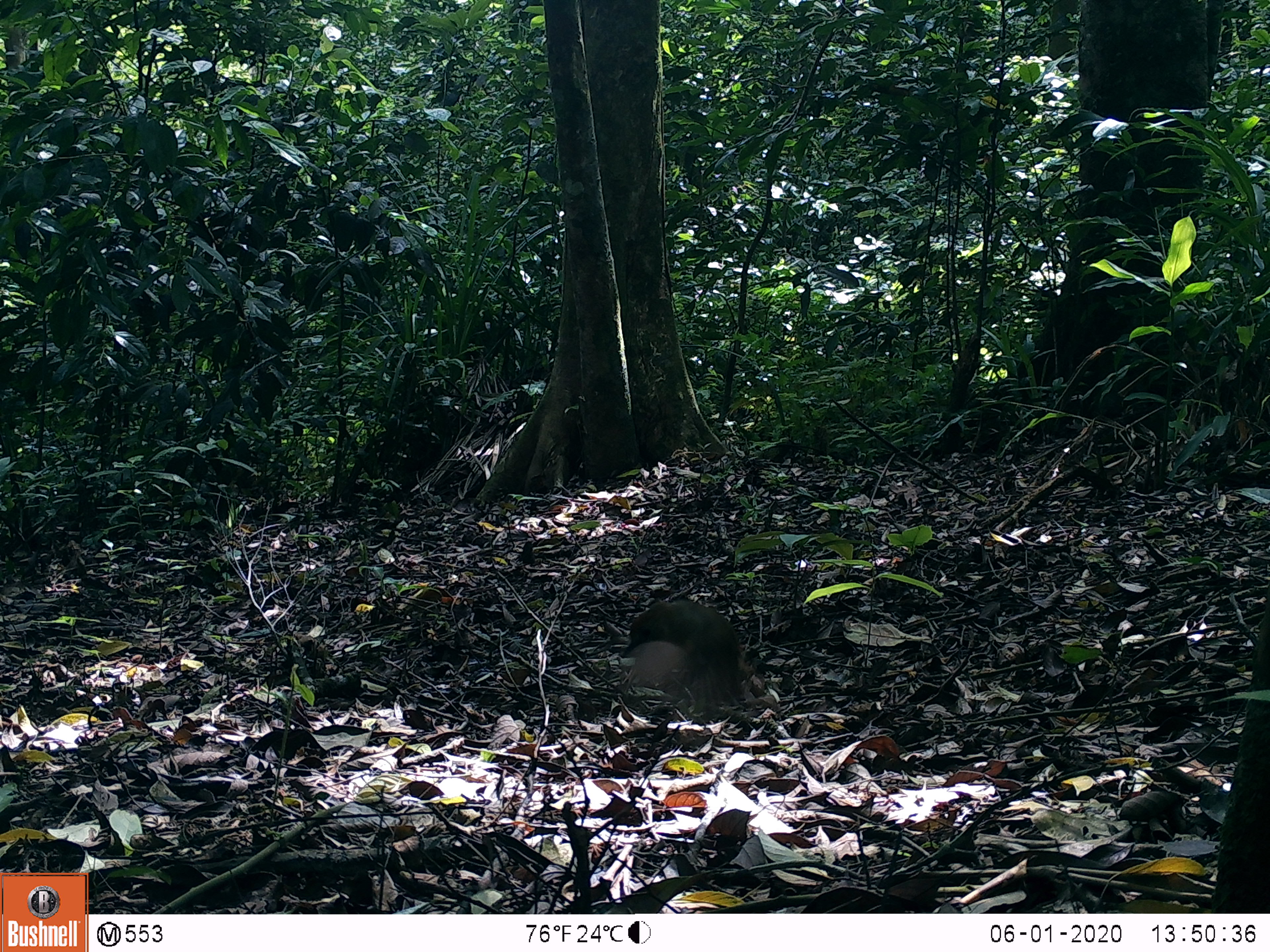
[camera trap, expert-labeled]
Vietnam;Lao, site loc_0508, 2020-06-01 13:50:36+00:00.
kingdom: Animalia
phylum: Chordata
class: Aves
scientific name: Aves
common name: bird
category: unidentified bird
Unidentified bird (bird) (Aves). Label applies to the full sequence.